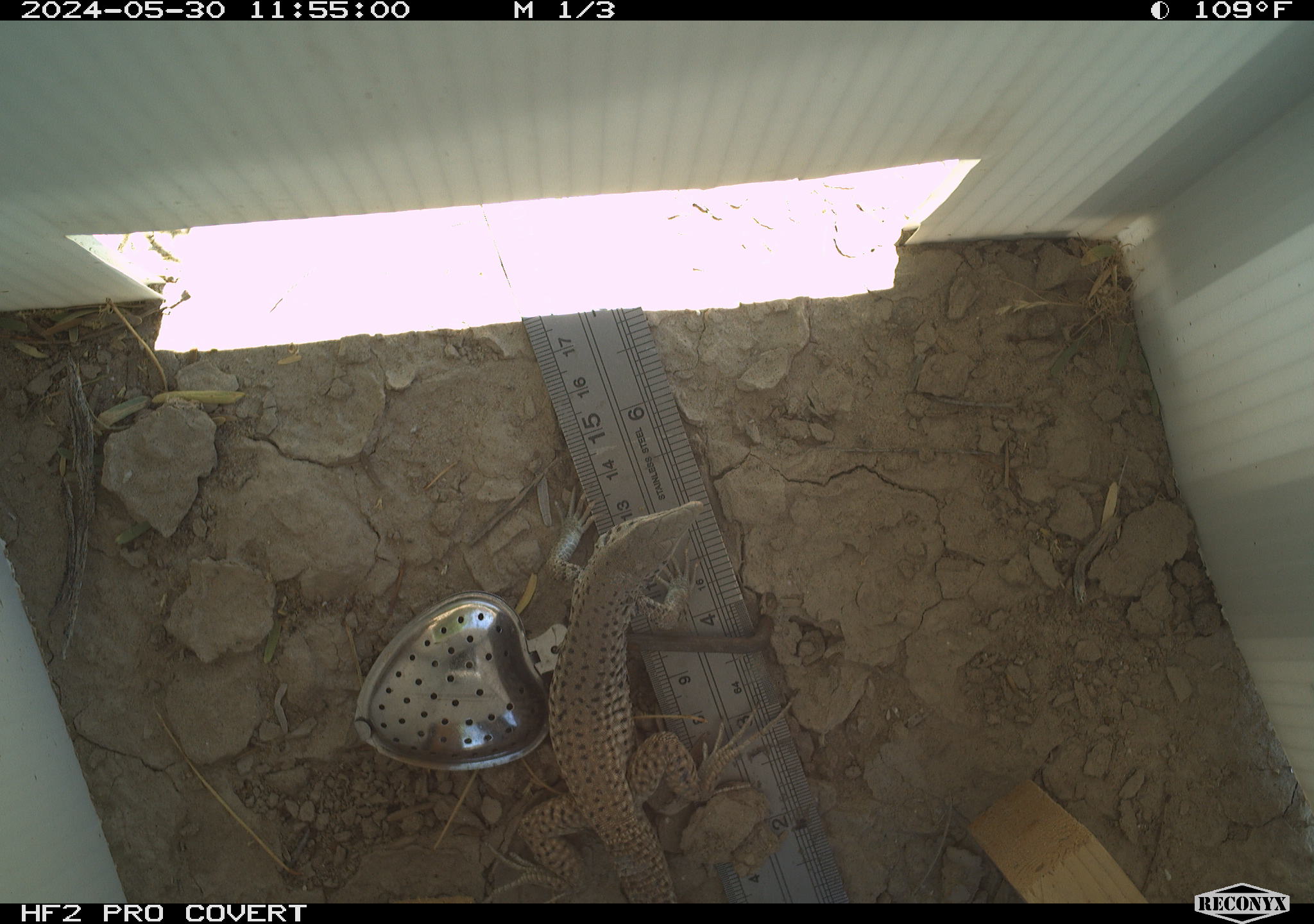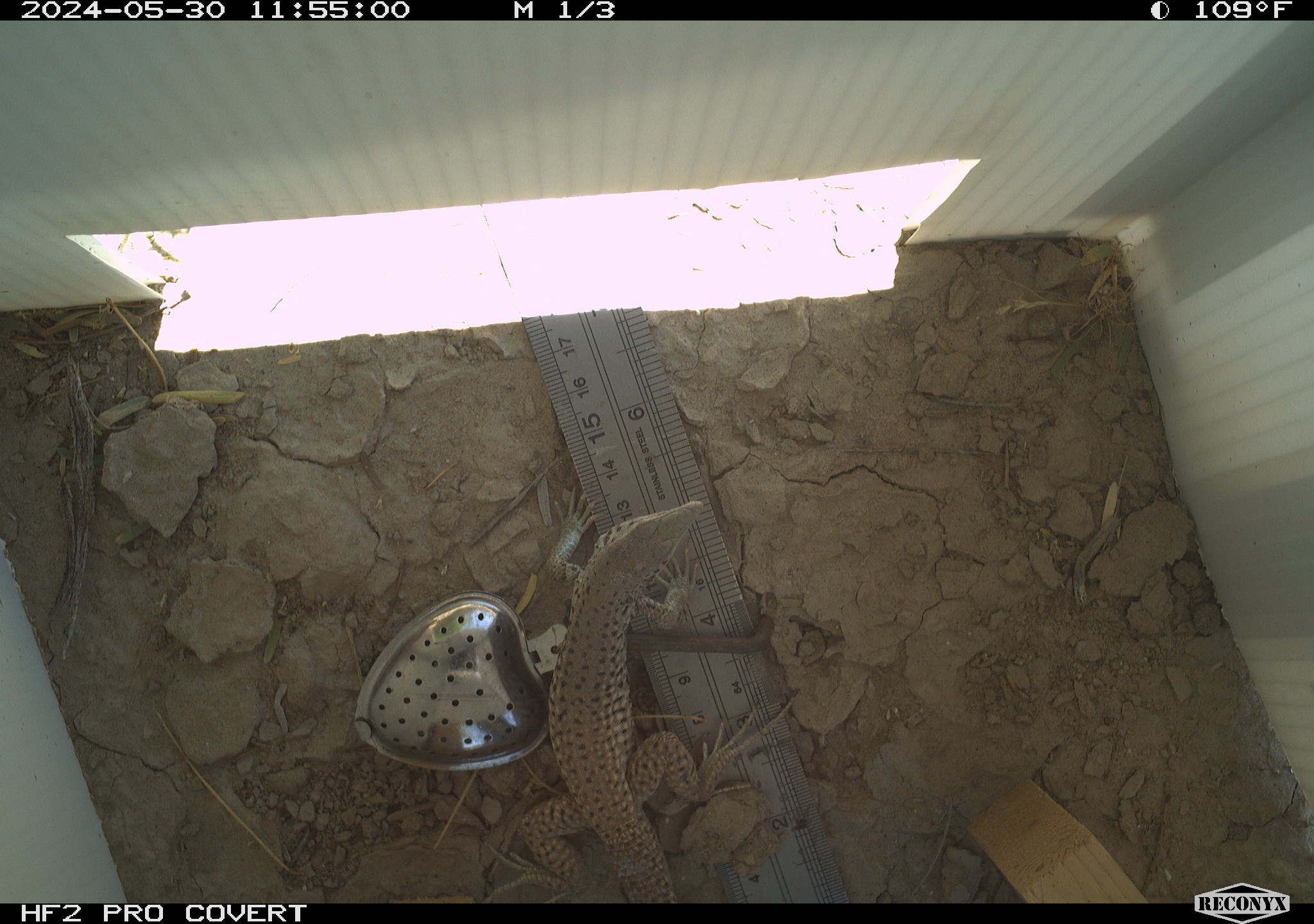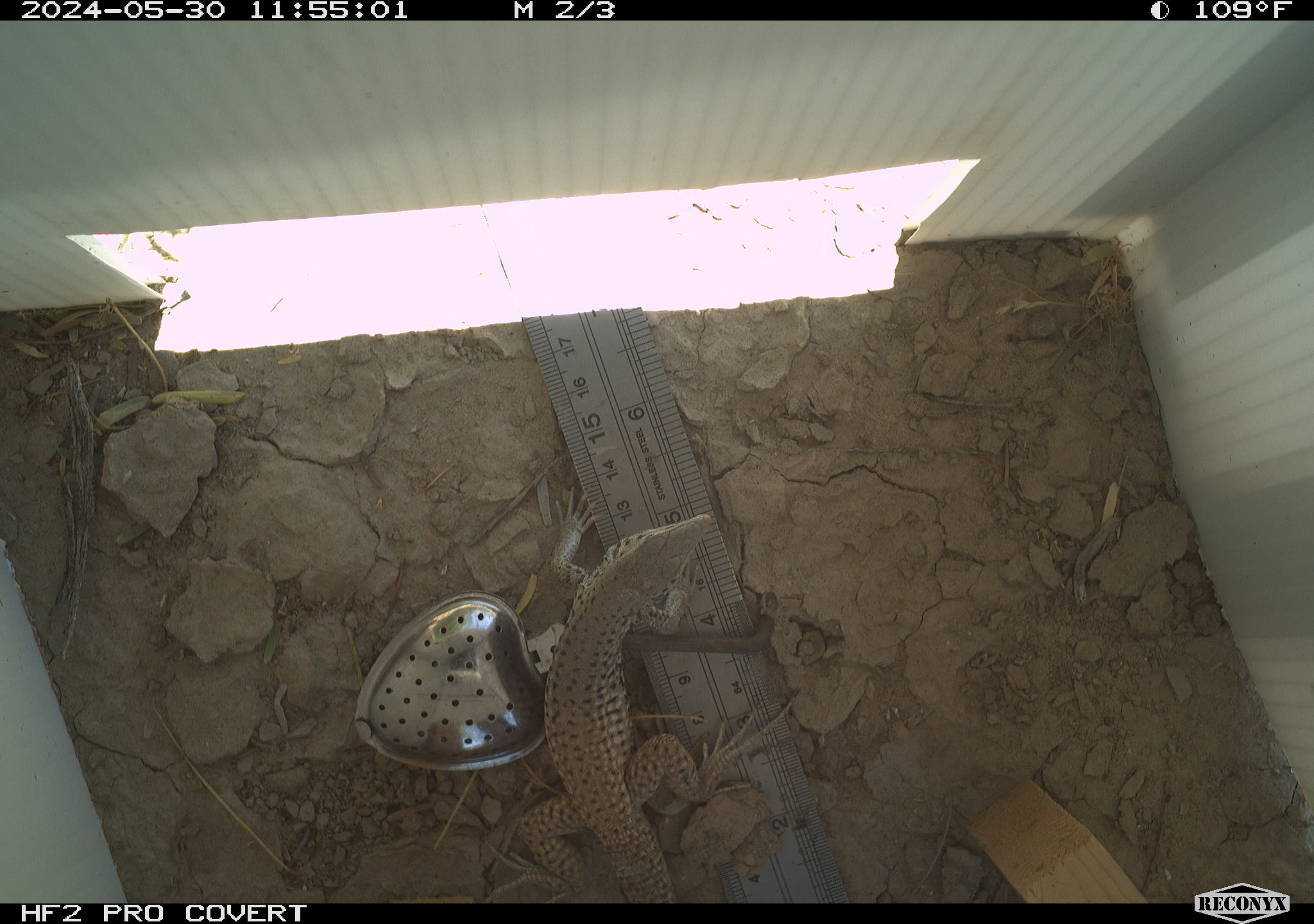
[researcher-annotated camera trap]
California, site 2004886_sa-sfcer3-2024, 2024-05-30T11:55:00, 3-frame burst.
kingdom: Animalia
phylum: Chordata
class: Reptilia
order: Squamata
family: Teiidae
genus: Aspidoscelis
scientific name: Aspidoscelis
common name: whiptail lizards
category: aspidoscelis species